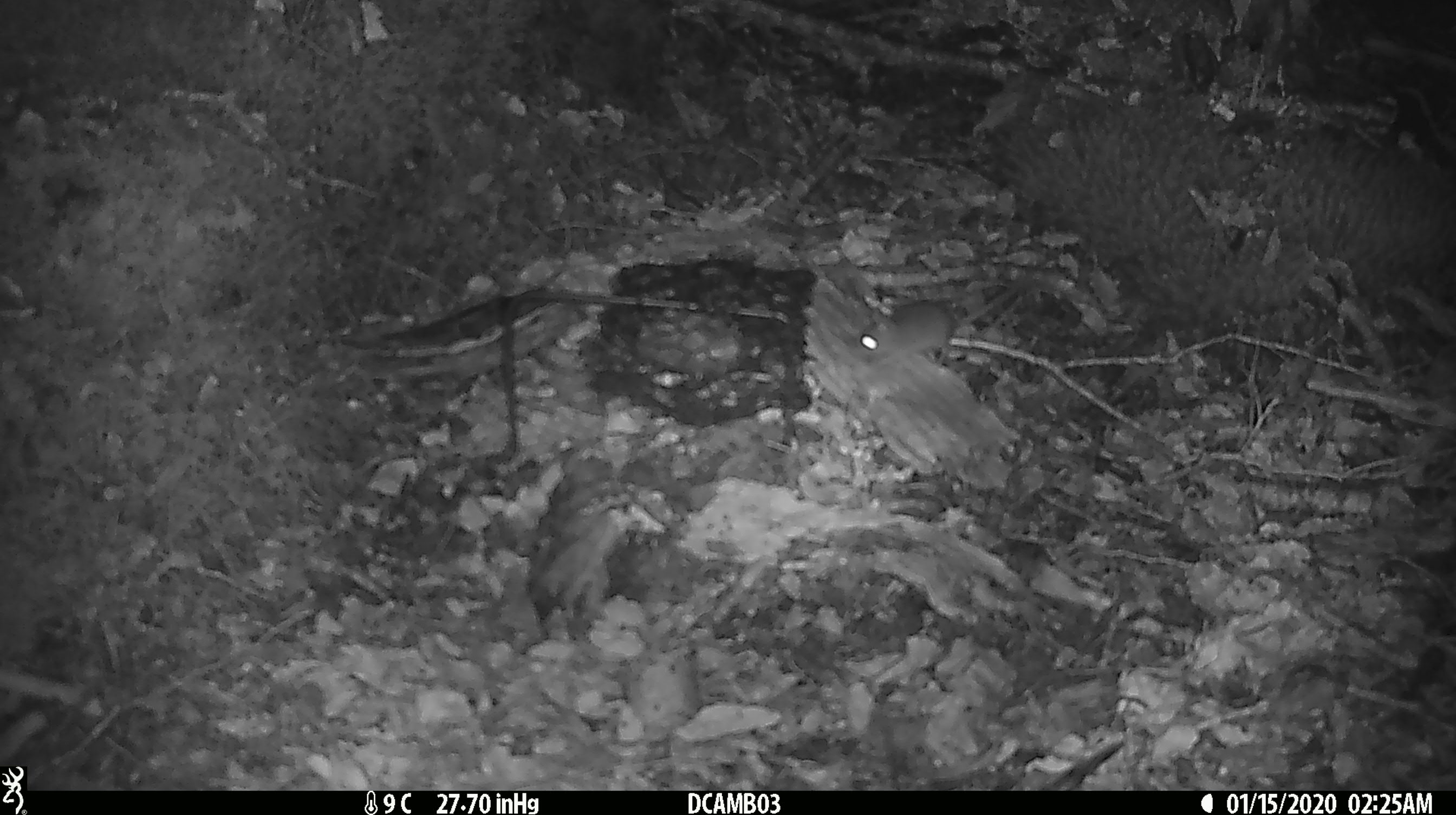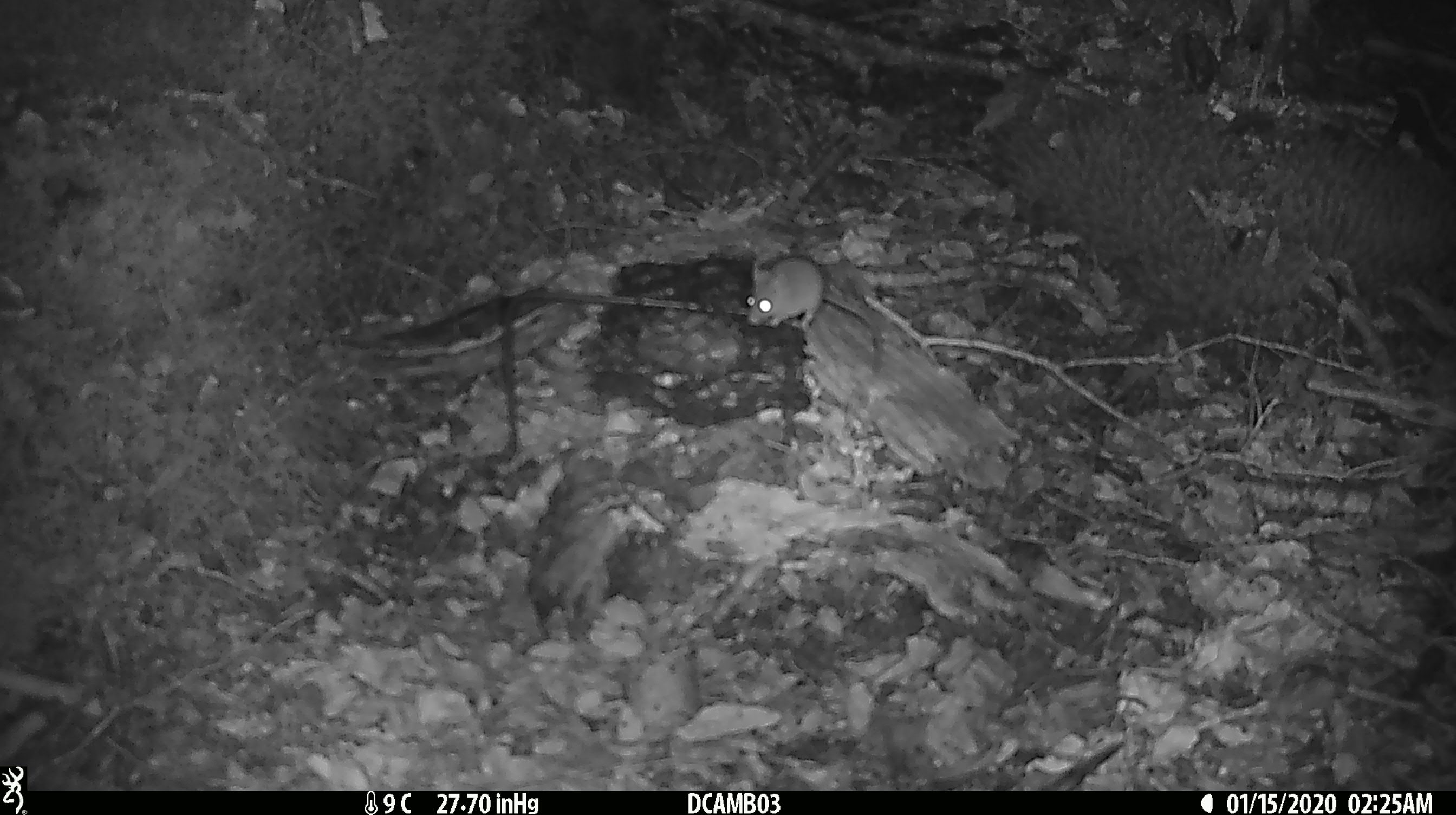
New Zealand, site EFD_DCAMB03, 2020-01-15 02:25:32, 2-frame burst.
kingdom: Animalia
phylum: Chordata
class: Mammalia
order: Rodentia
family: Muridae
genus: Mus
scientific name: Mus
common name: mouse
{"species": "mouse (Mus)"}